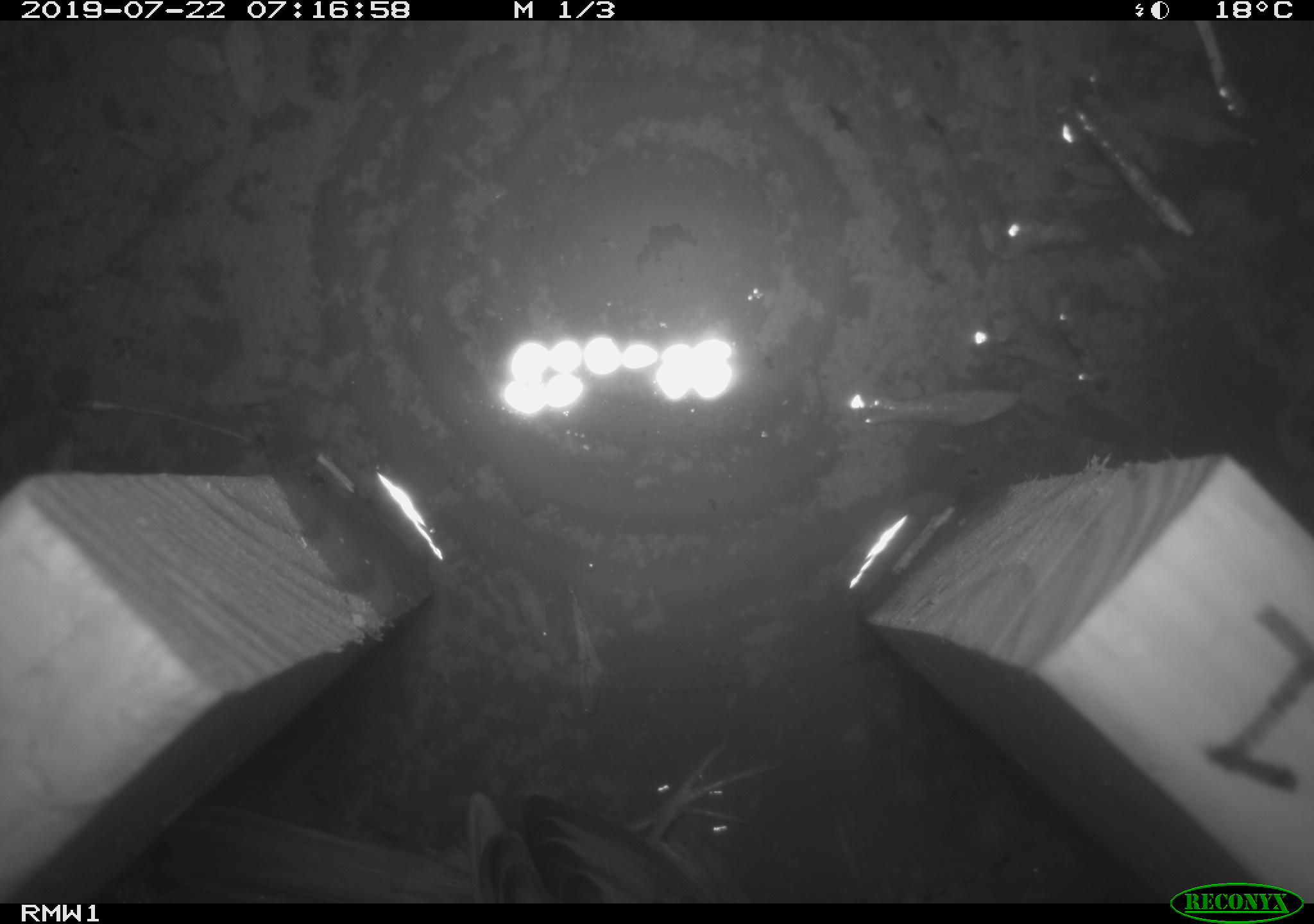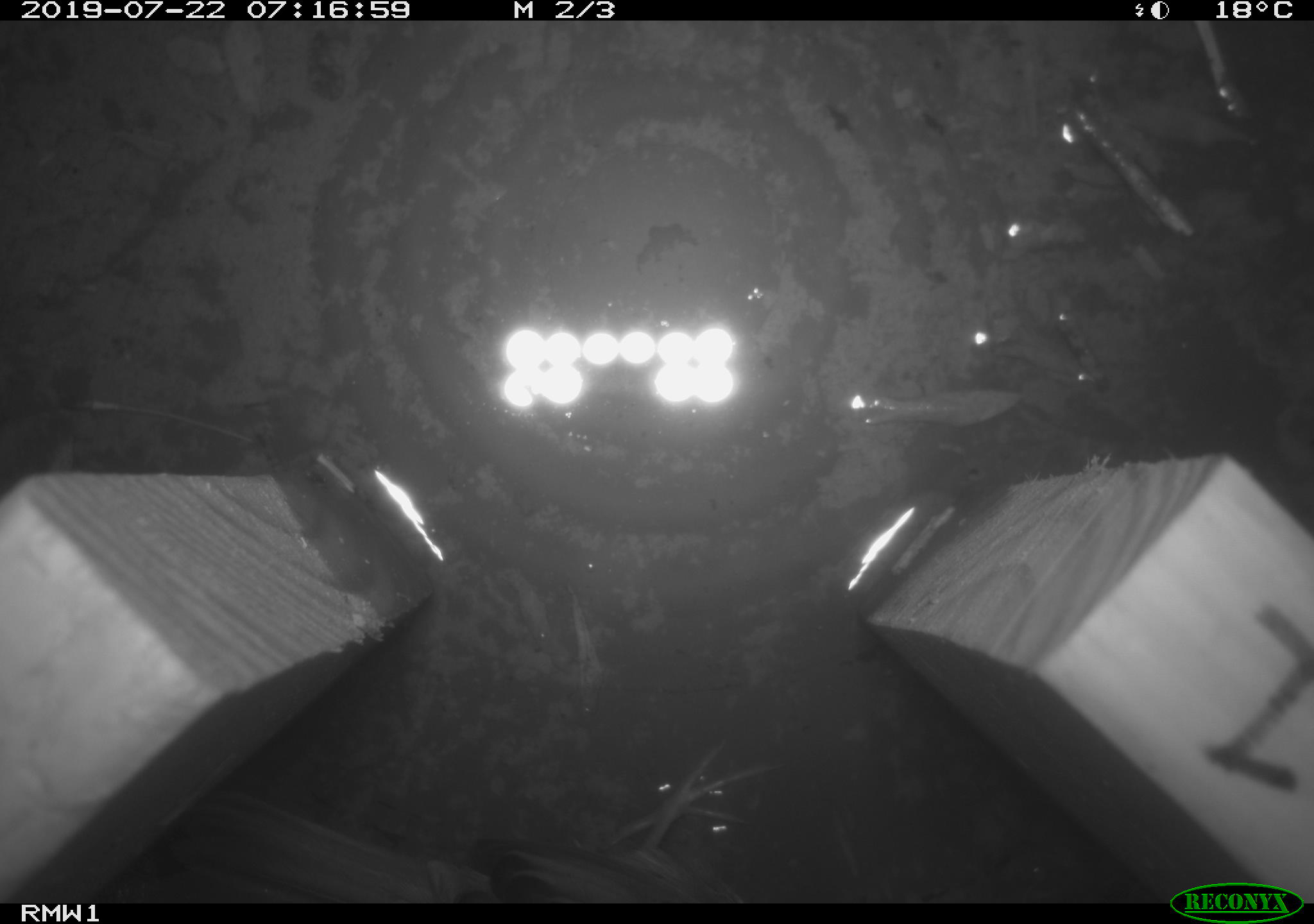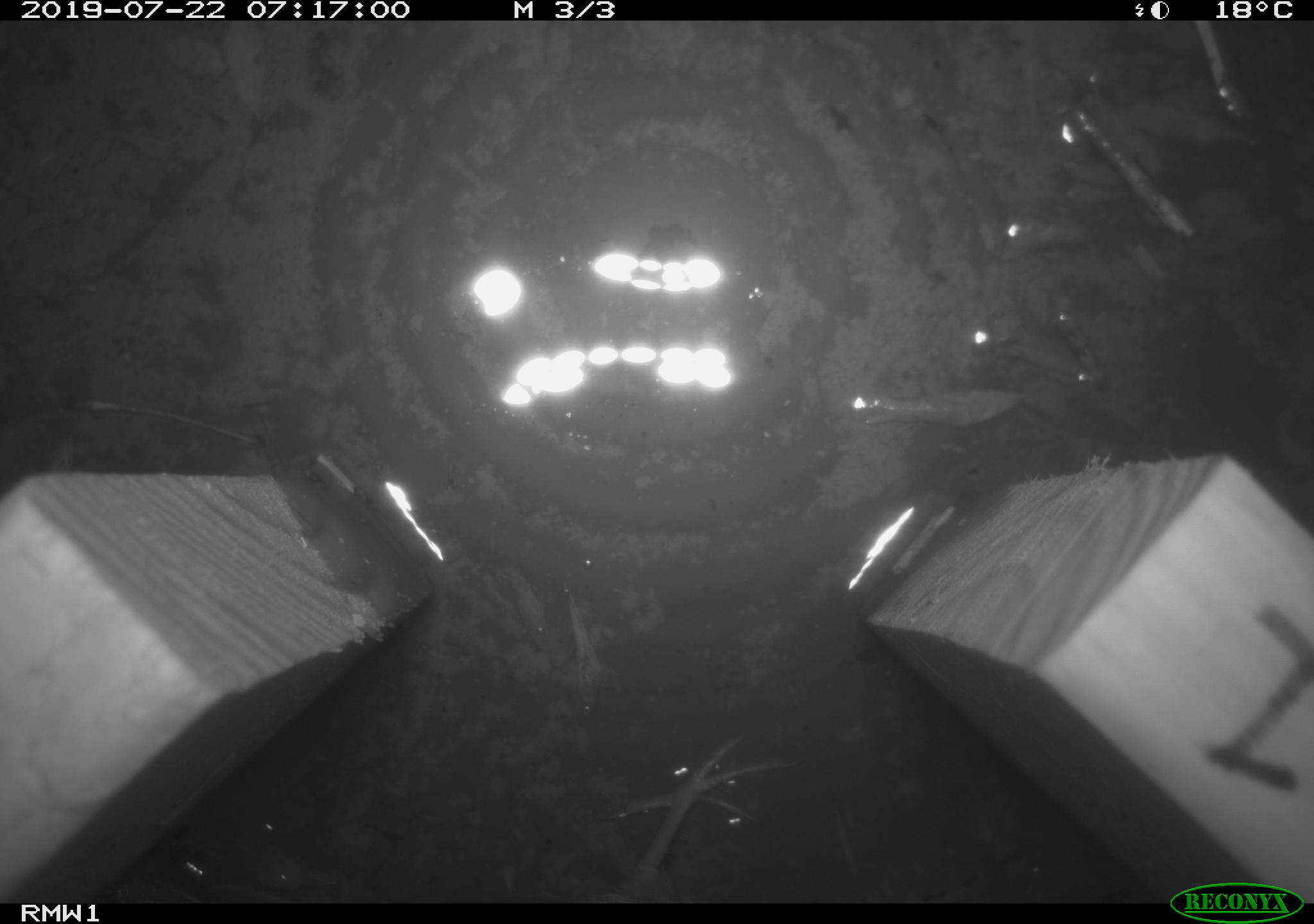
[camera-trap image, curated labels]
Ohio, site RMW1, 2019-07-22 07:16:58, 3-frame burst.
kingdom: Animalia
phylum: Chordata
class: Aves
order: Passeriformes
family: Passerellidae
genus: Melospiza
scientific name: Melospiza melodia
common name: song sparrow